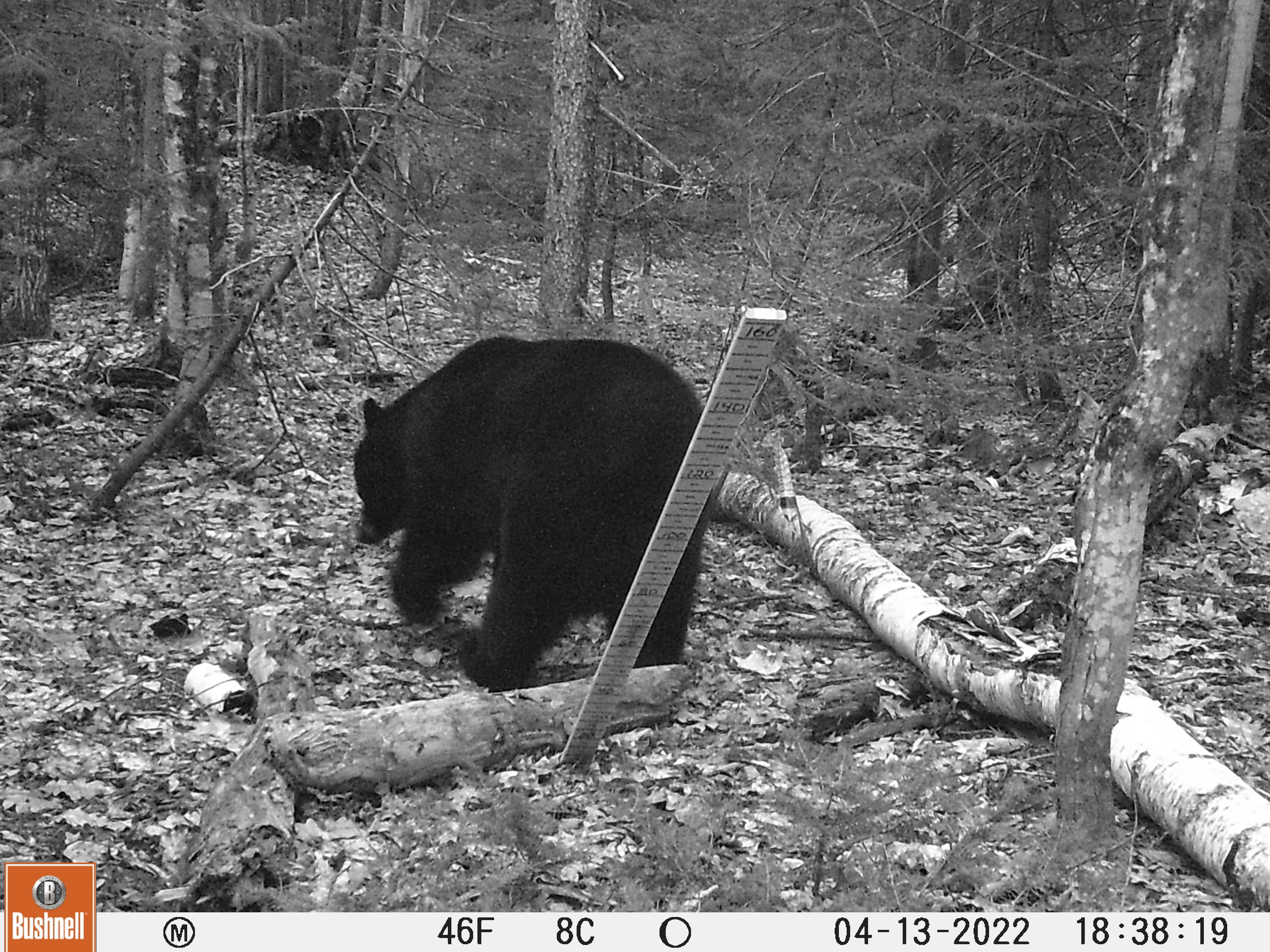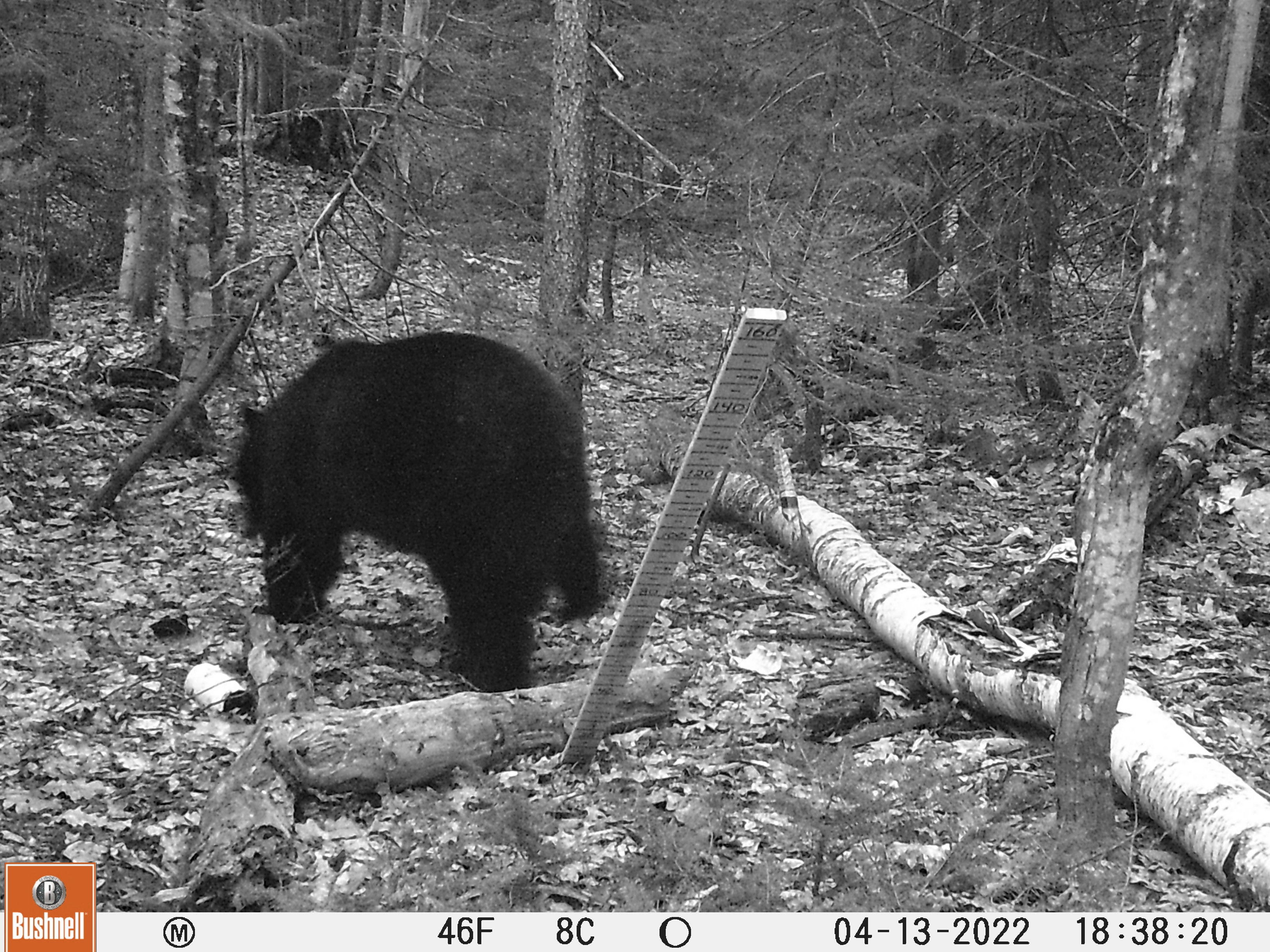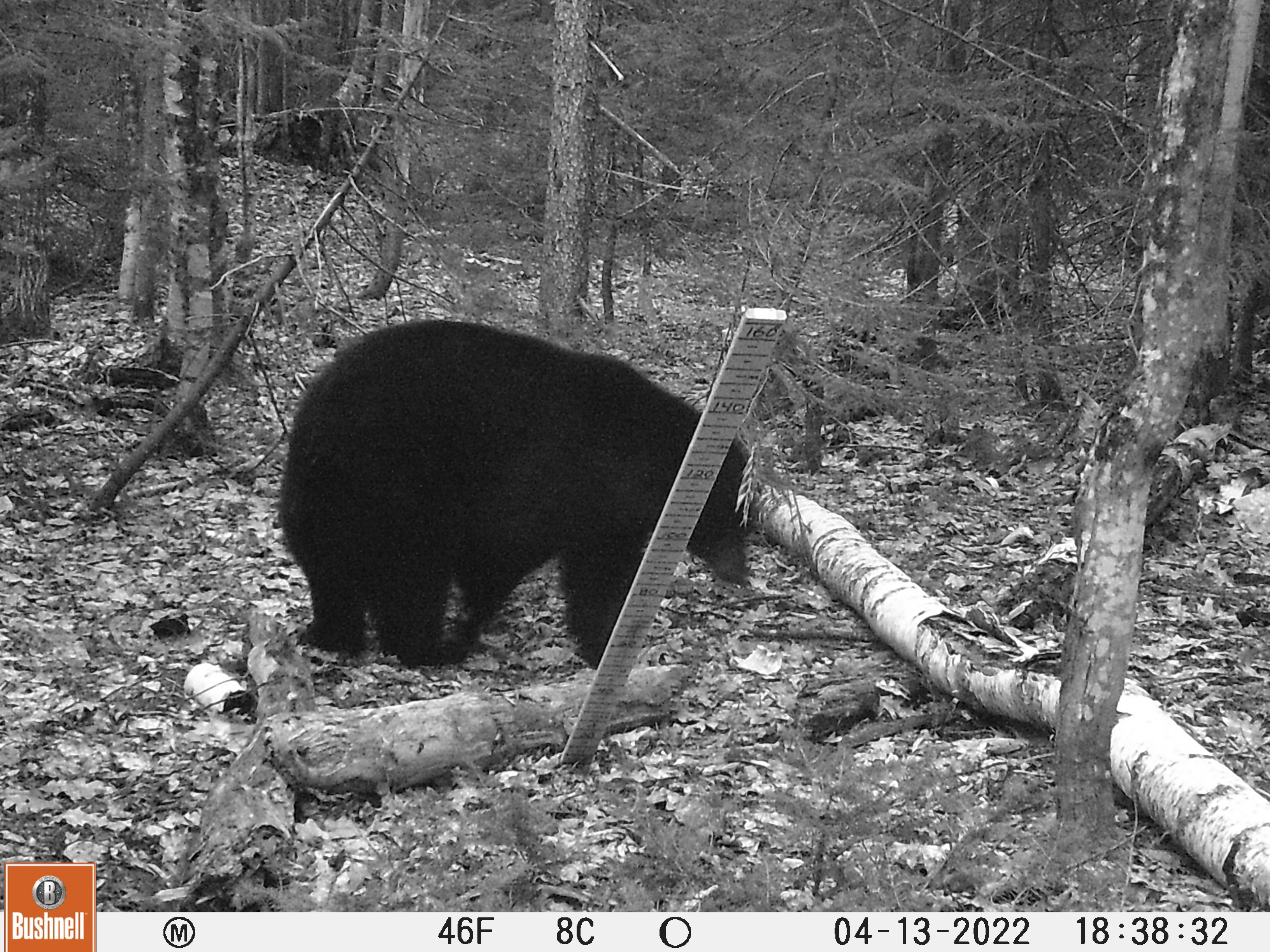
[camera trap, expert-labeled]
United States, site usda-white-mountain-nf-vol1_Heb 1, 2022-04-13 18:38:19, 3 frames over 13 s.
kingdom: Animalia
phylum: Chordata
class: Mammalia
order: Carnivora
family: Ursidae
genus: Ursus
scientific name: Ursus americanus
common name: black bear